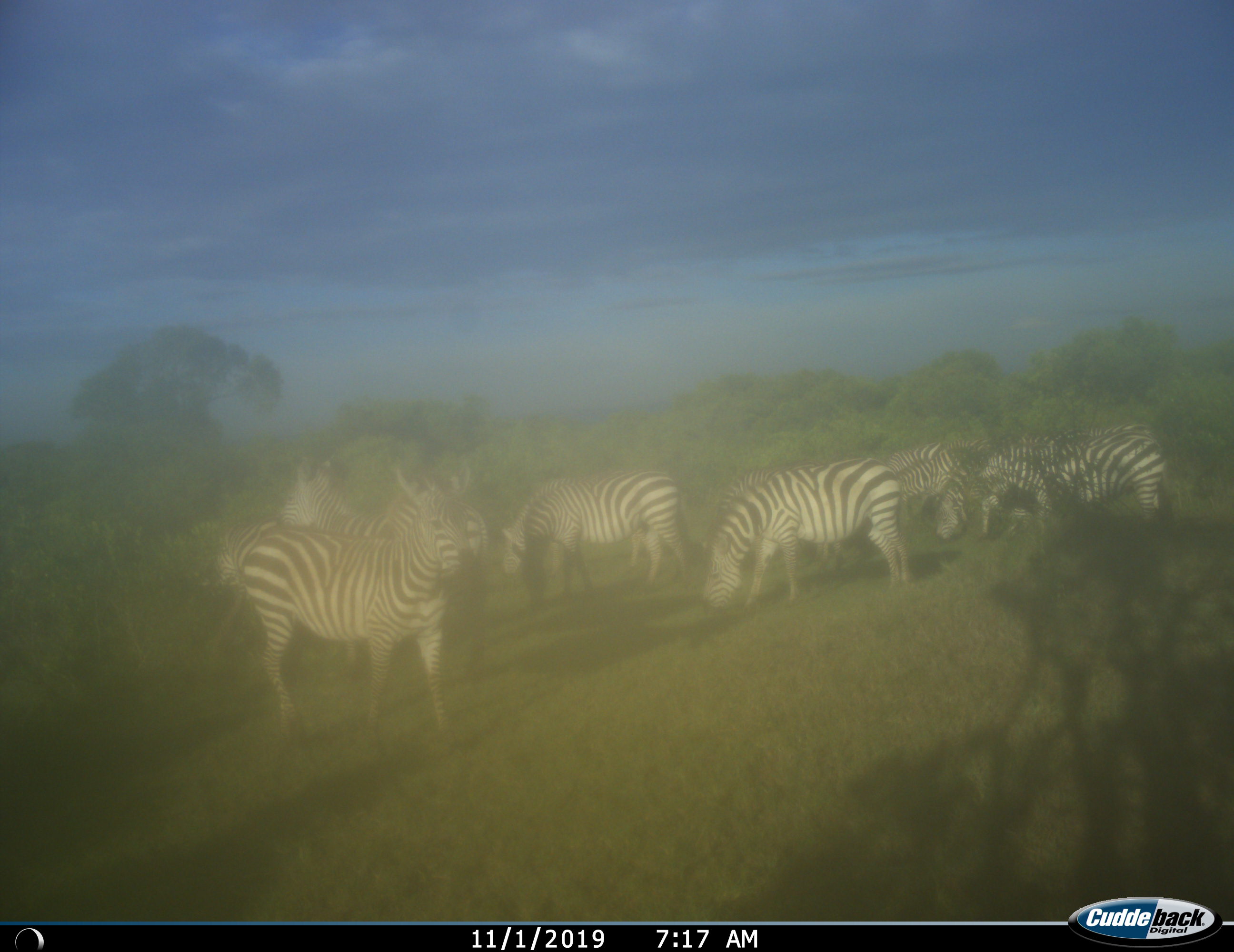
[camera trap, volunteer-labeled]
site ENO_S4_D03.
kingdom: Animalia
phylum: Chordata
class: Mammalia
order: Perissodactyla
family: Equidae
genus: Equus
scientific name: Equus quagga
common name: plains zebra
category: zebraplains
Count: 9.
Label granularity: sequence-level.